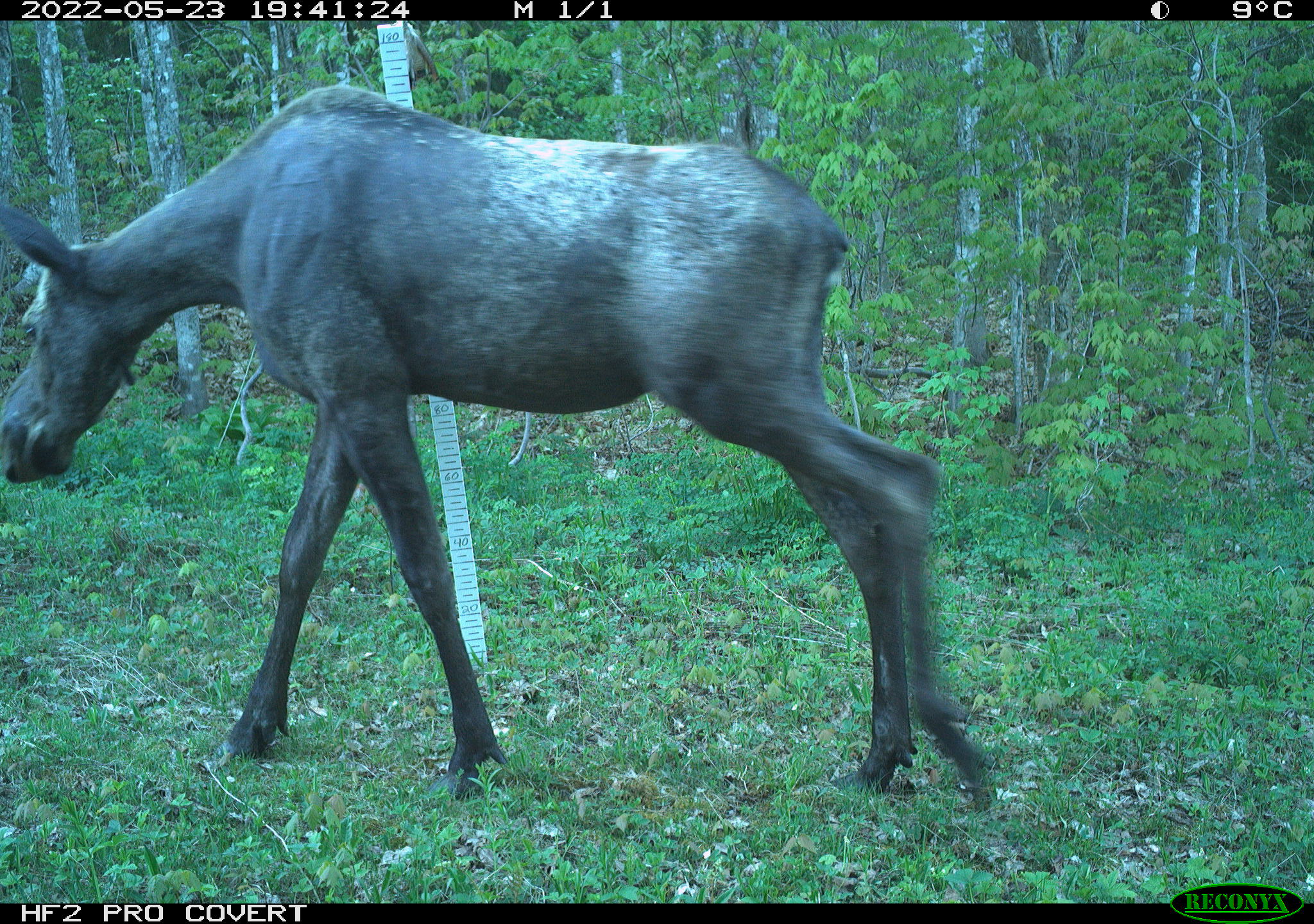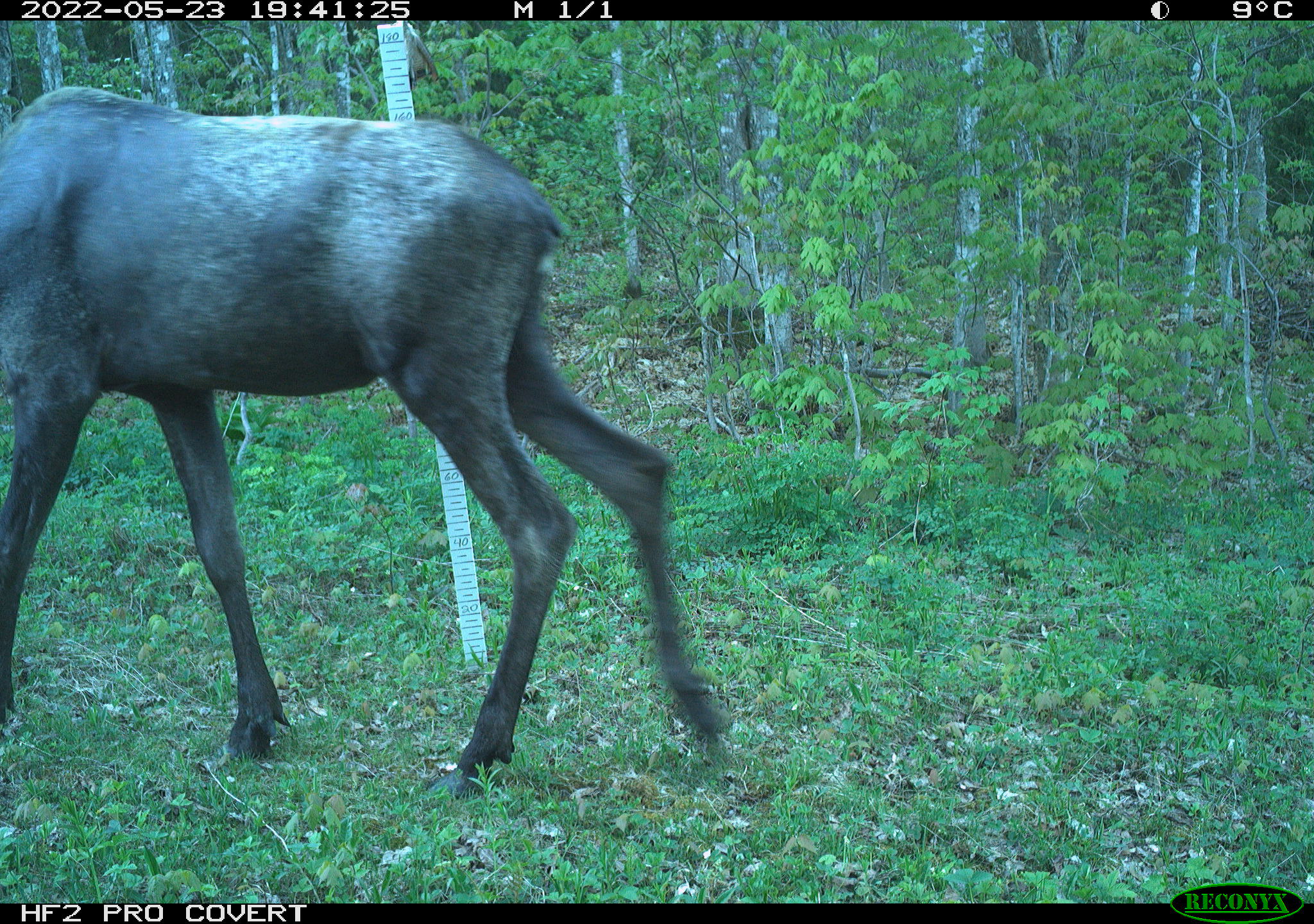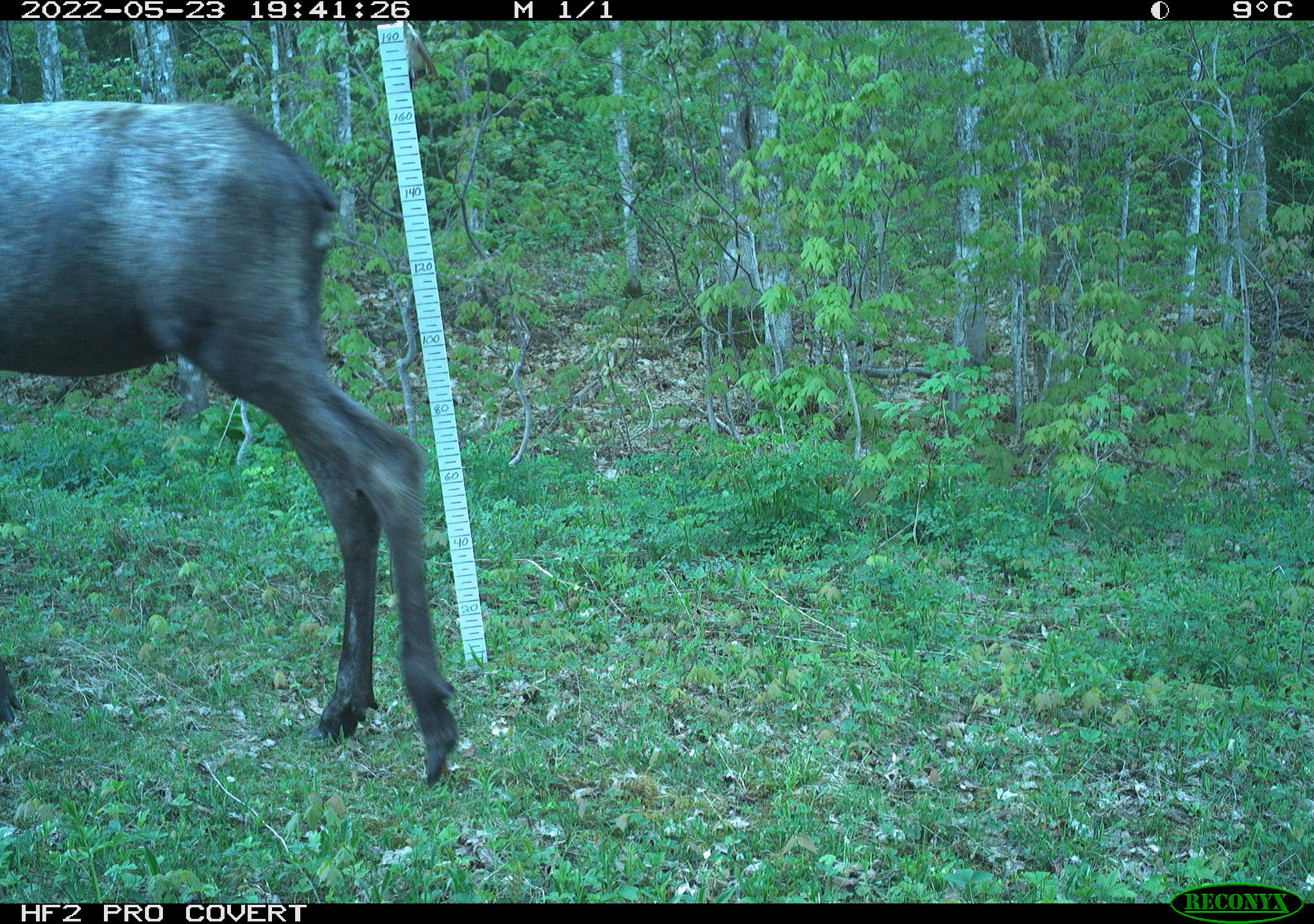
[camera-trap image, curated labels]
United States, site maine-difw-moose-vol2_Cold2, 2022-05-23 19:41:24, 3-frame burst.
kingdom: Animalia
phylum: Chordata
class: Mammalia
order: Artiodactyla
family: Cervidae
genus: Alces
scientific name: Alces alces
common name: moose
Moose (Alces alces).